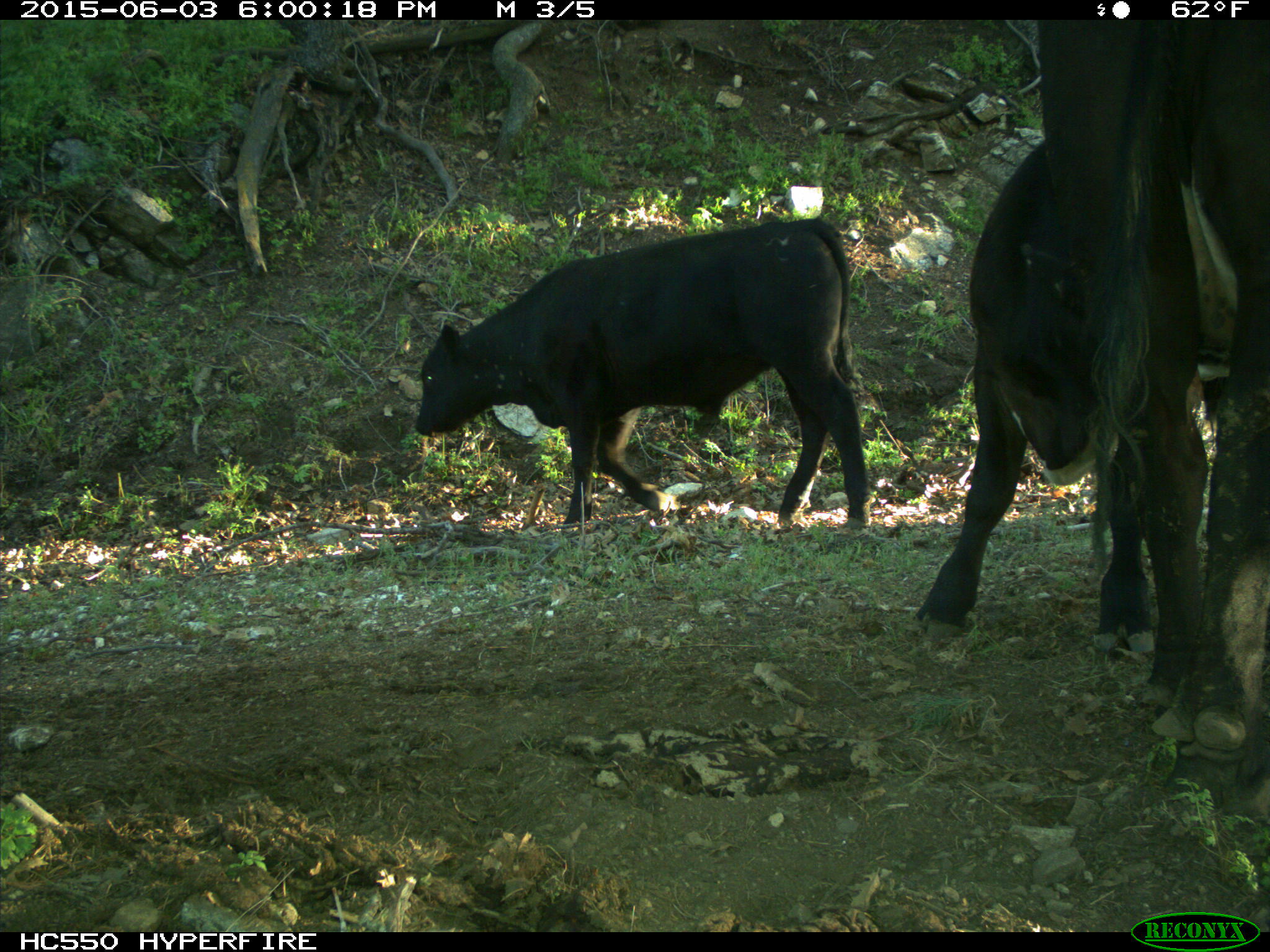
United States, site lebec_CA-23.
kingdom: Animalia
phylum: Chordata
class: Mammalia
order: Artiodactyla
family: Bovidae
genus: Bos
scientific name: Bos taurus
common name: domestic cow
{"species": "Bos taurus (domestic cow)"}